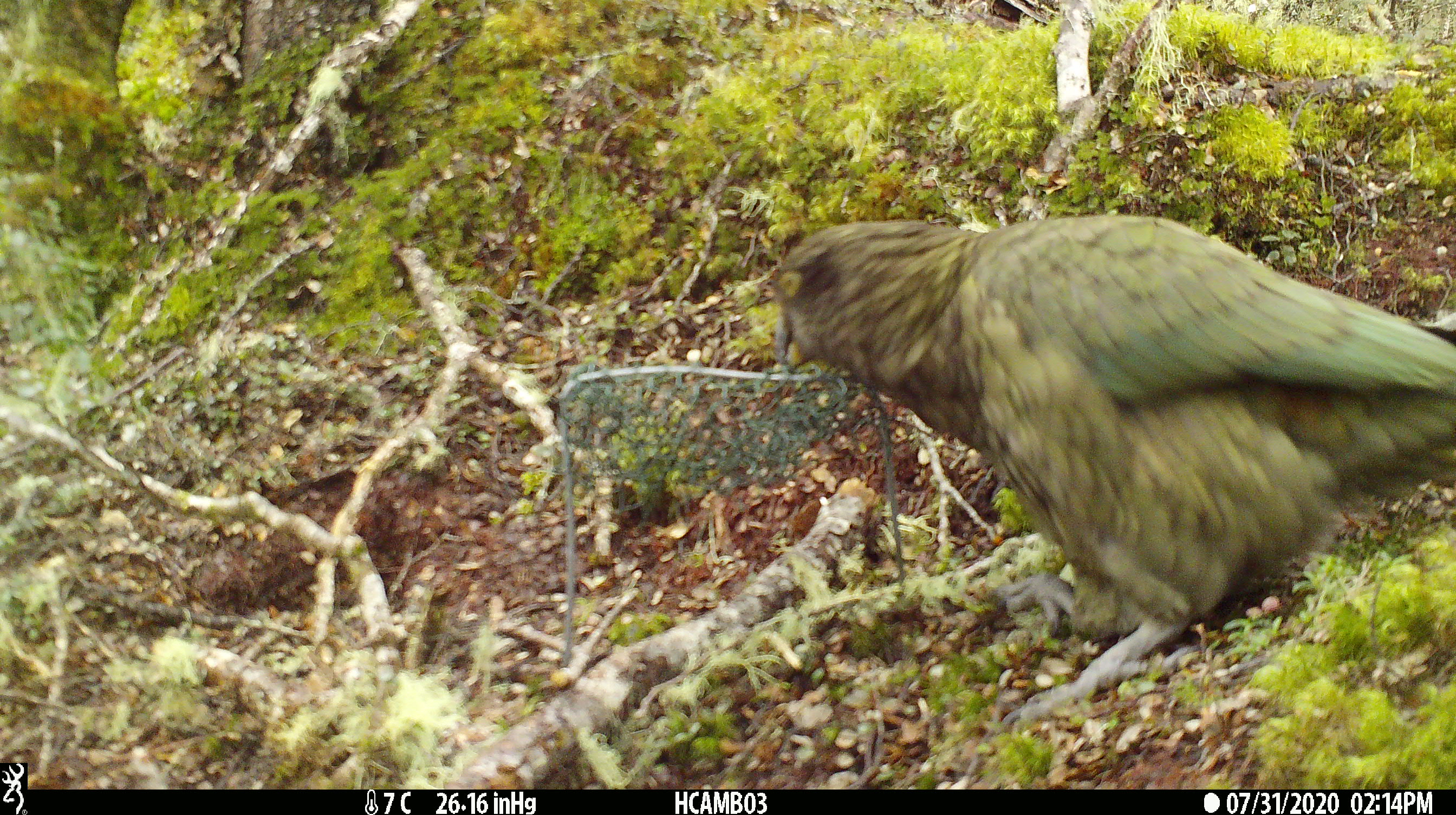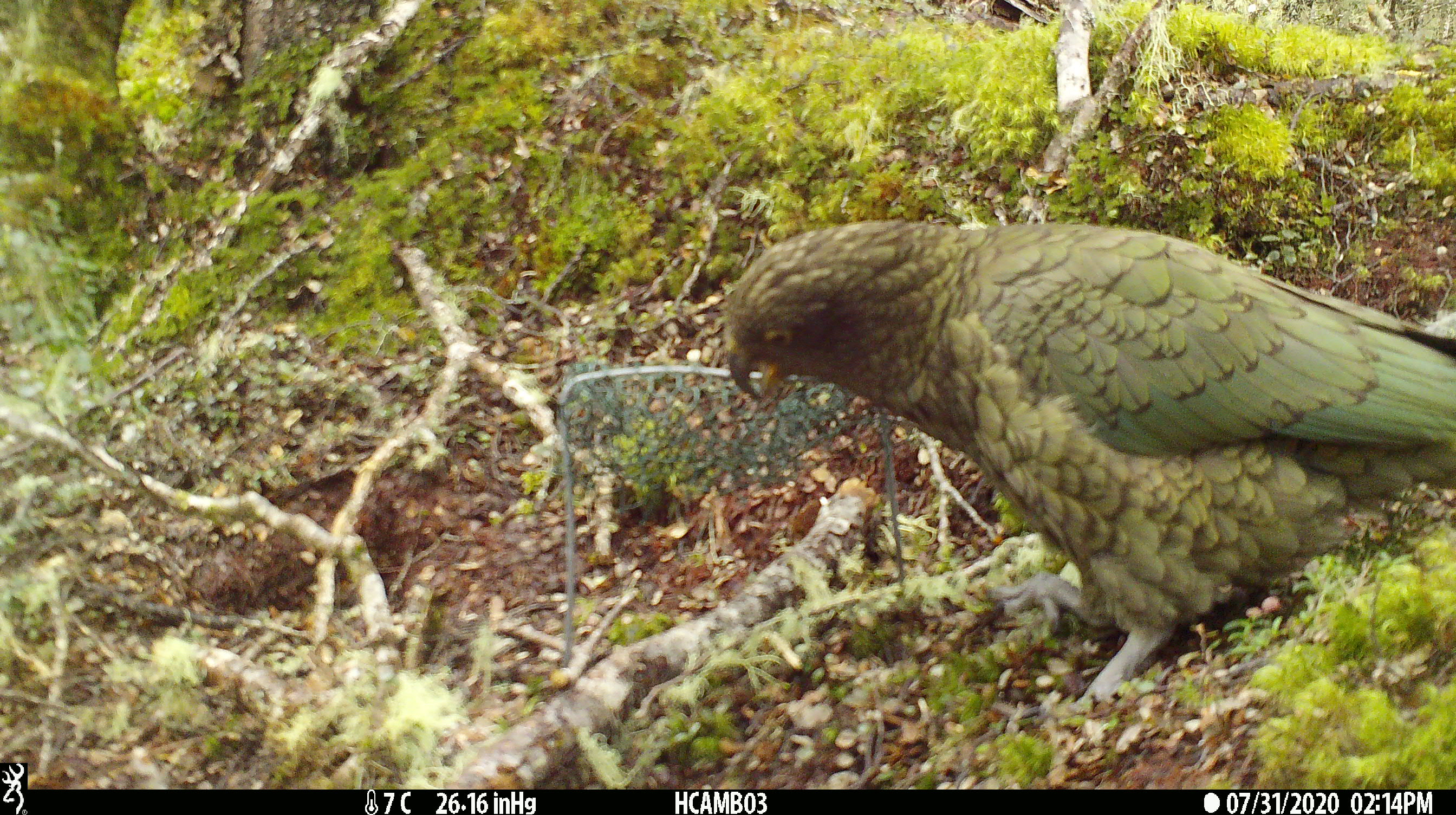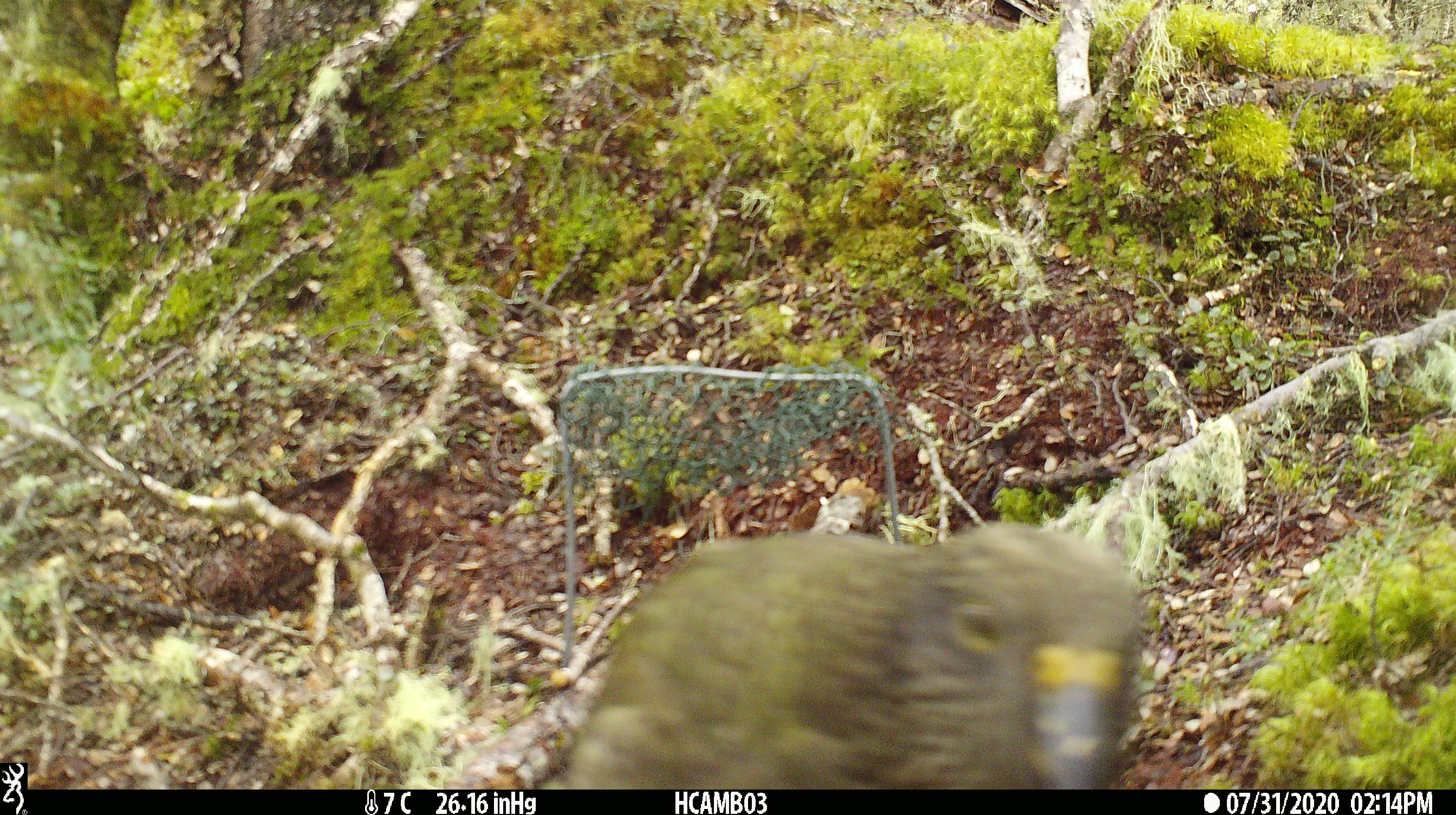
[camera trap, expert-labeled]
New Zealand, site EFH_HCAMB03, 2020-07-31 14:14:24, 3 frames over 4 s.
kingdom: Animalia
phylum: Chordata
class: Aves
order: Psittaciformes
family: Strigopidae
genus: Nestor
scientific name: Nestor notabilis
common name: kea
Kea (Nestor notabilis).